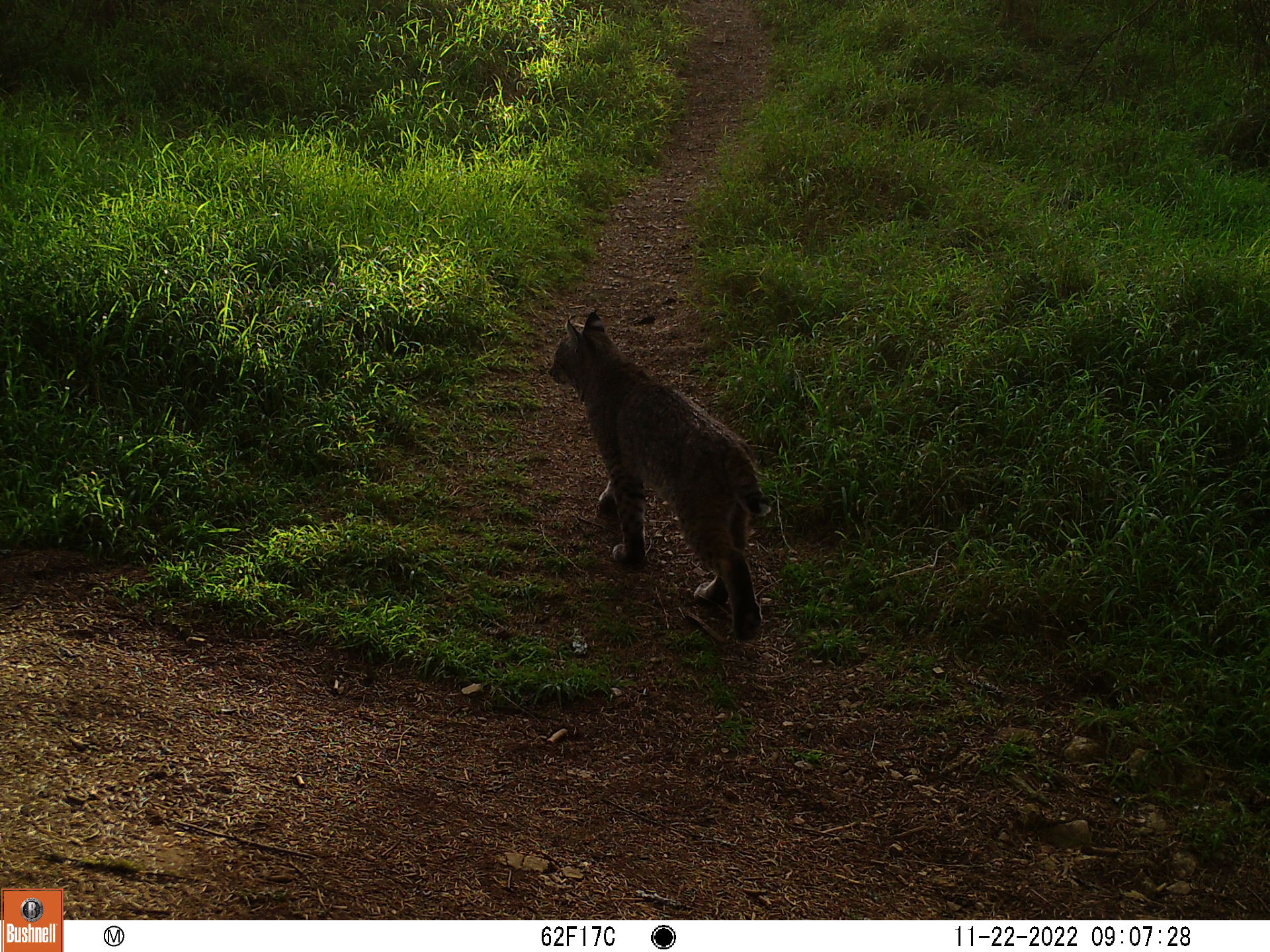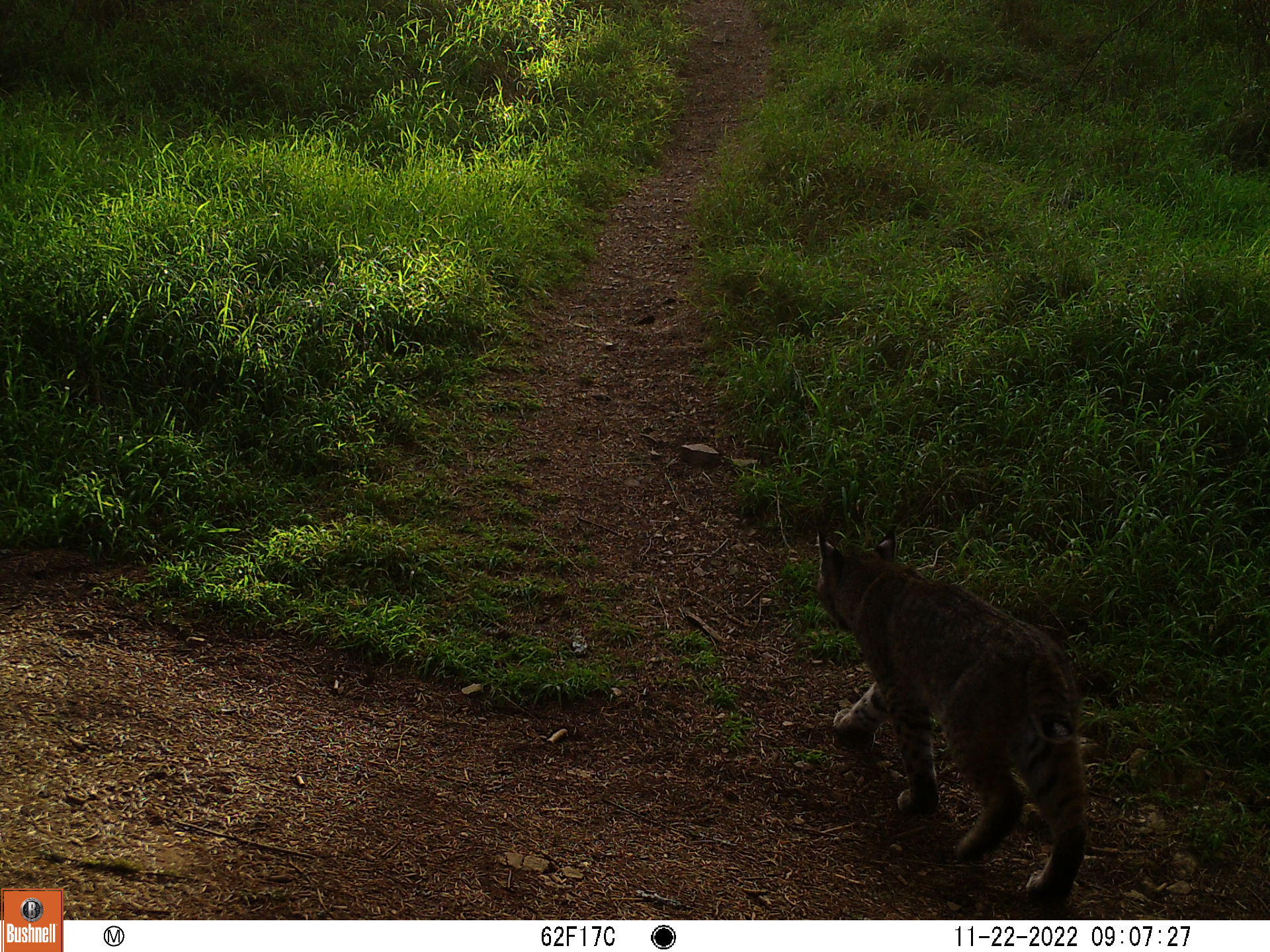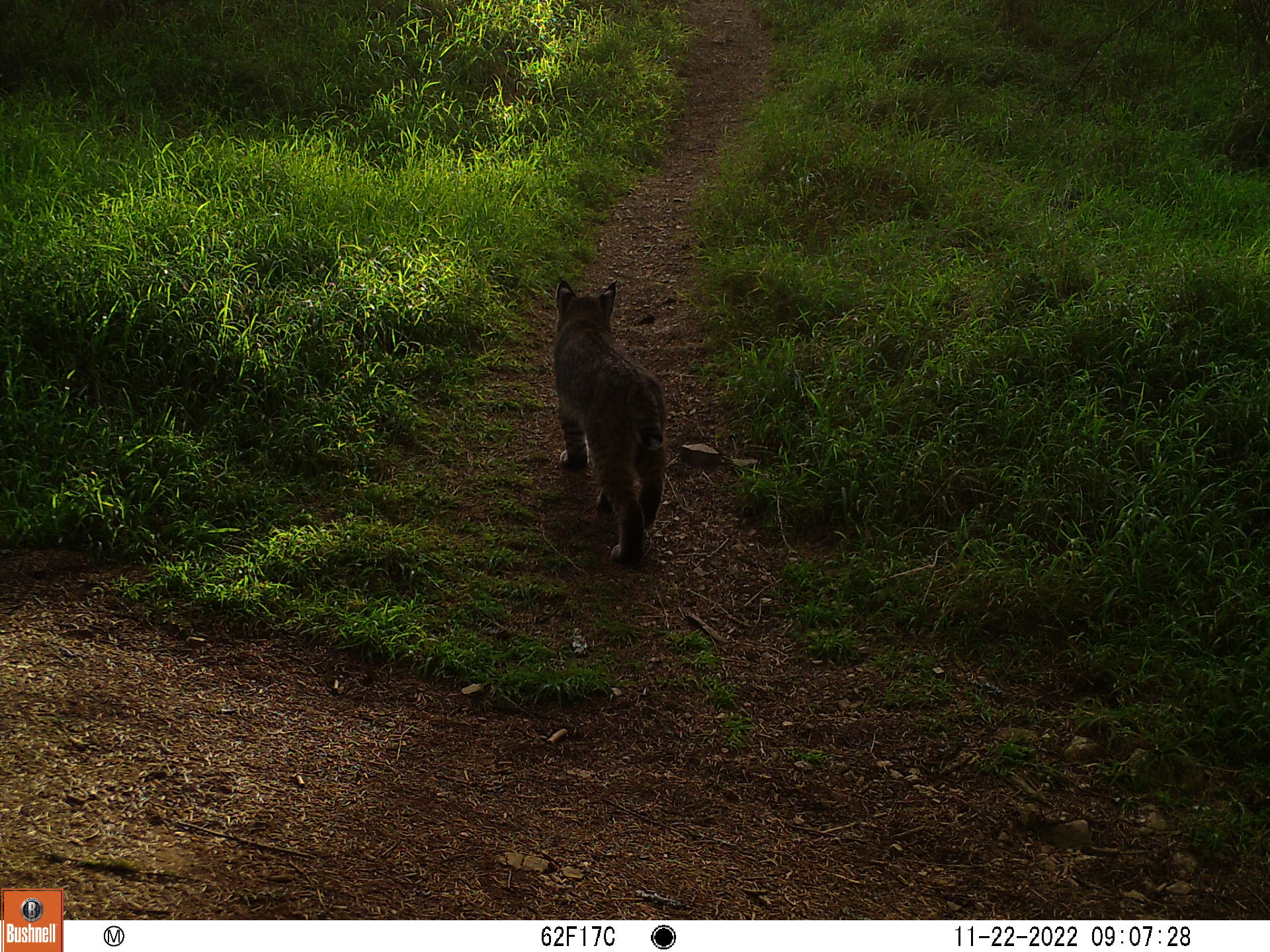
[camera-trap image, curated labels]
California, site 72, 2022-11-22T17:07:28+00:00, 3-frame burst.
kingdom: Animalia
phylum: Chordata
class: Mammalia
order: Carnivora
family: Felidae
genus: Lynx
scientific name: Lynx rufus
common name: bobcat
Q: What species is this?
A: Bobcat (Lynx rufus).